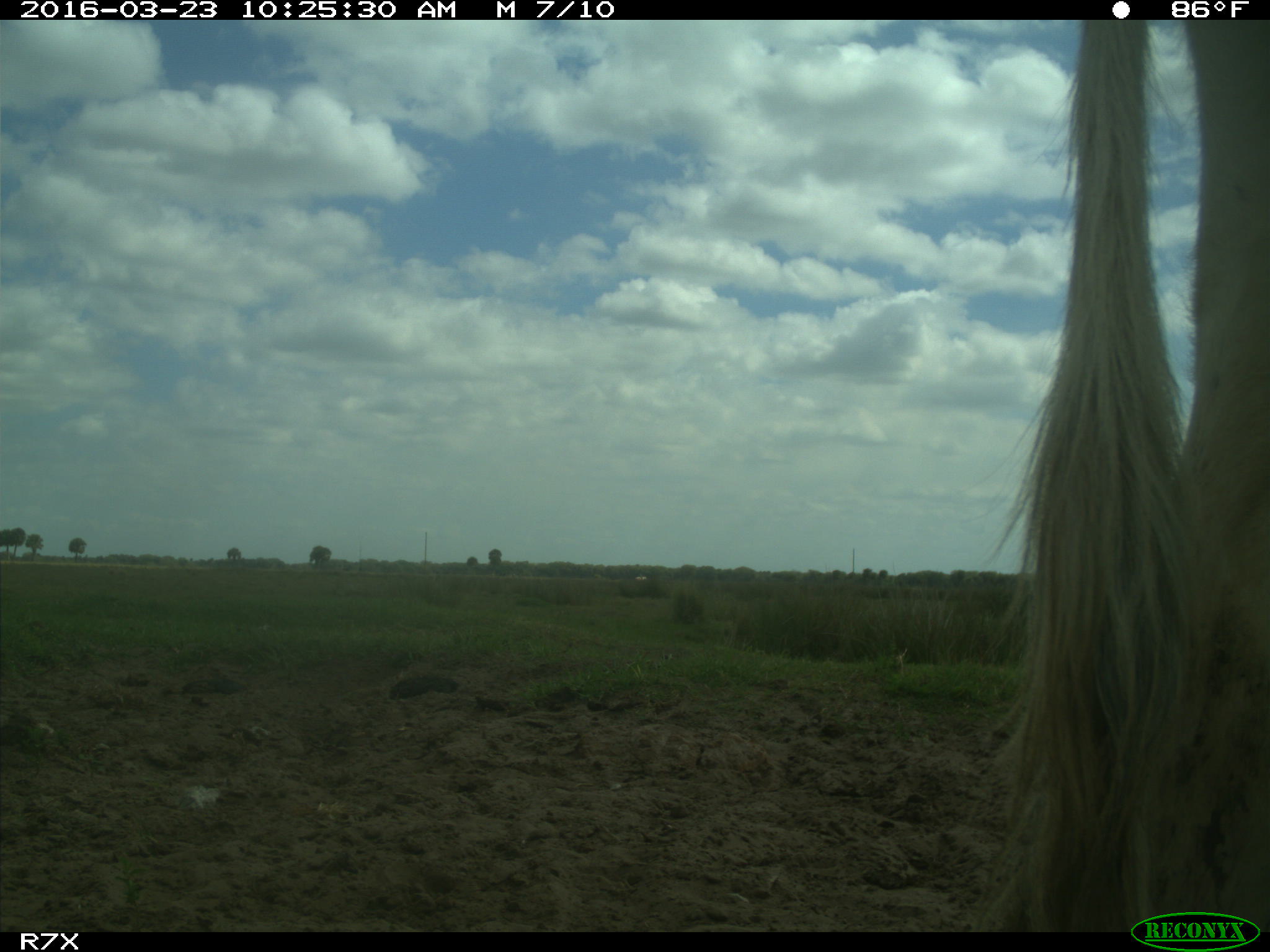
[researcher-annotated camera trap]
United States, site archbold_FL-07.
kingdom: Animalia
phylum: Chordata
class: Mammalia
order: Artiodactyla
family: Bovidae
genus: Bos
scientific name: Bos taurus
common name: domestic cow